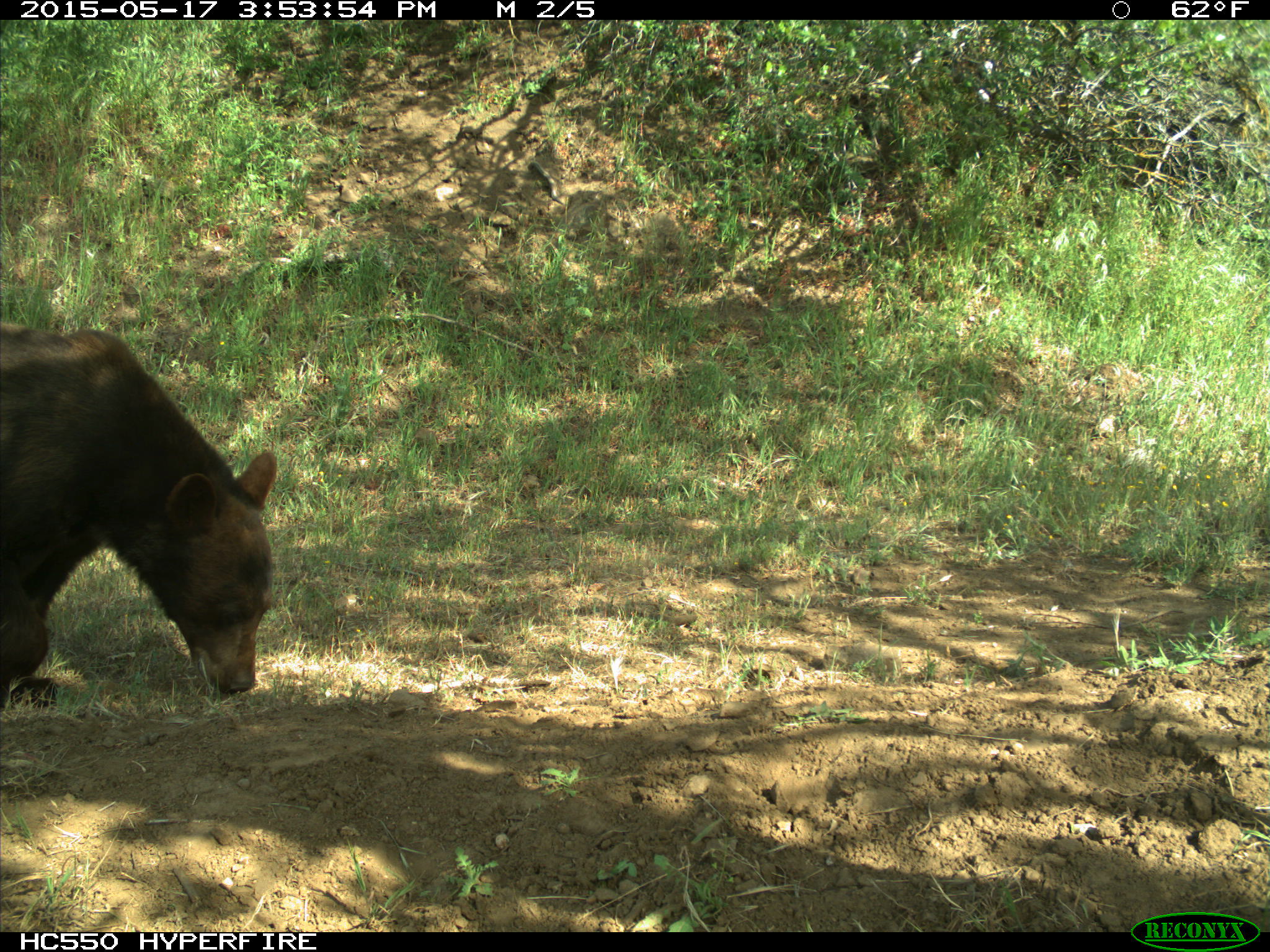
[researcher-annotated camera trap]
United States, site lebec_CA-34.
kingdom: Animalia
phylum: Chordata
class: Mammalia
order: Carnivora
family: Ursidae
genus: Ursus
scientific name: Ursus americanus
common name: american black bear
Ursus americanus (american black bear).